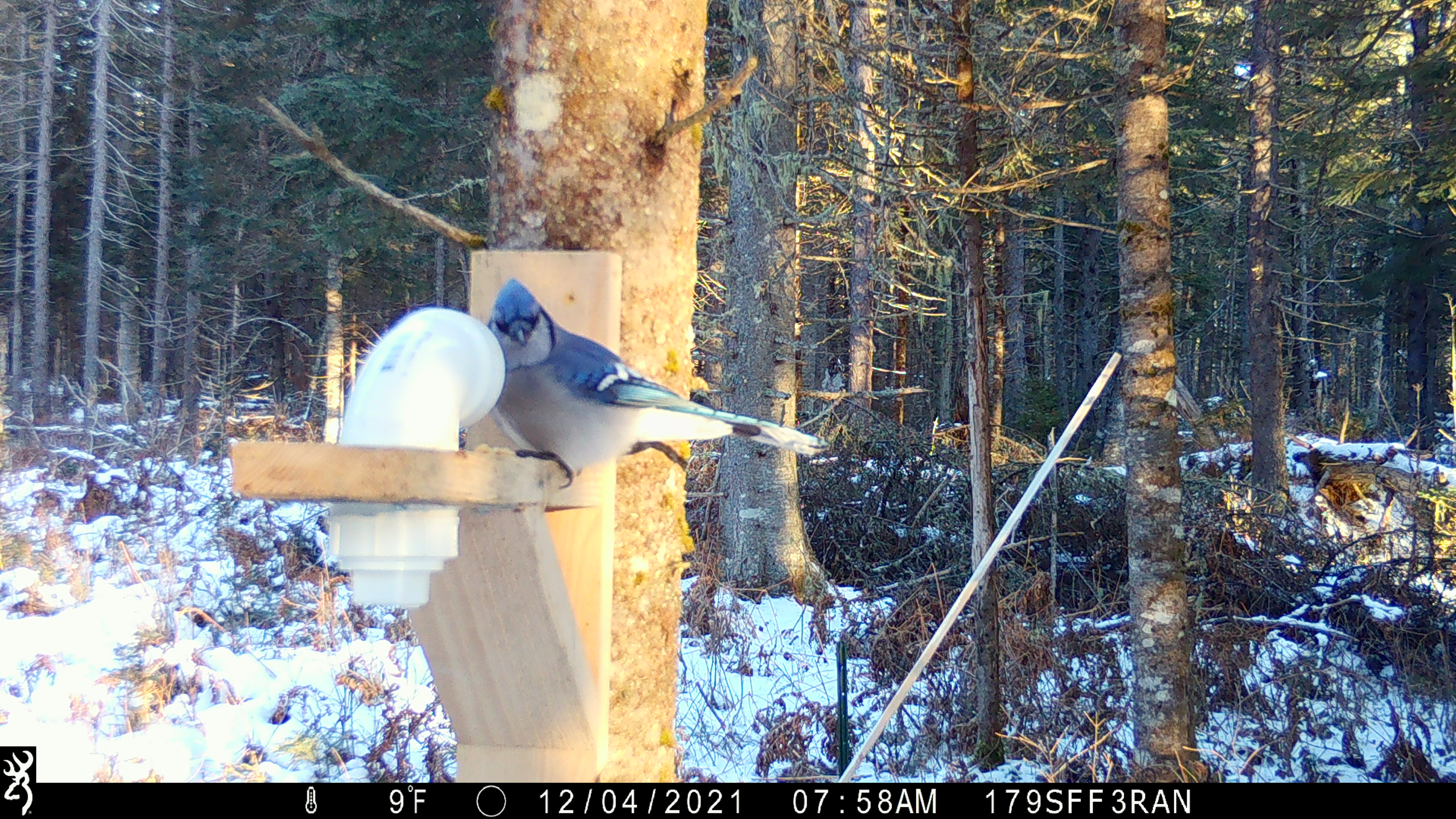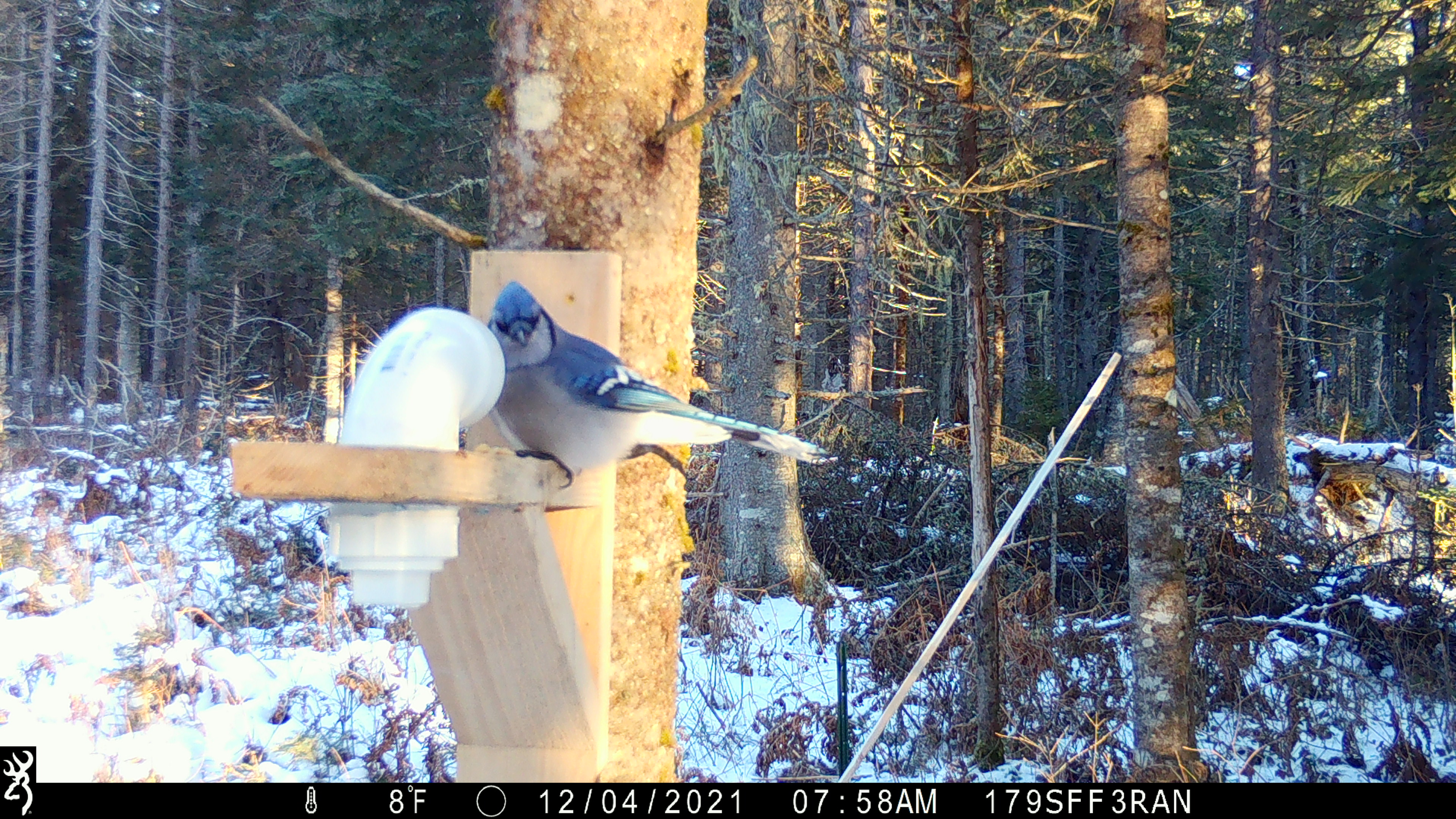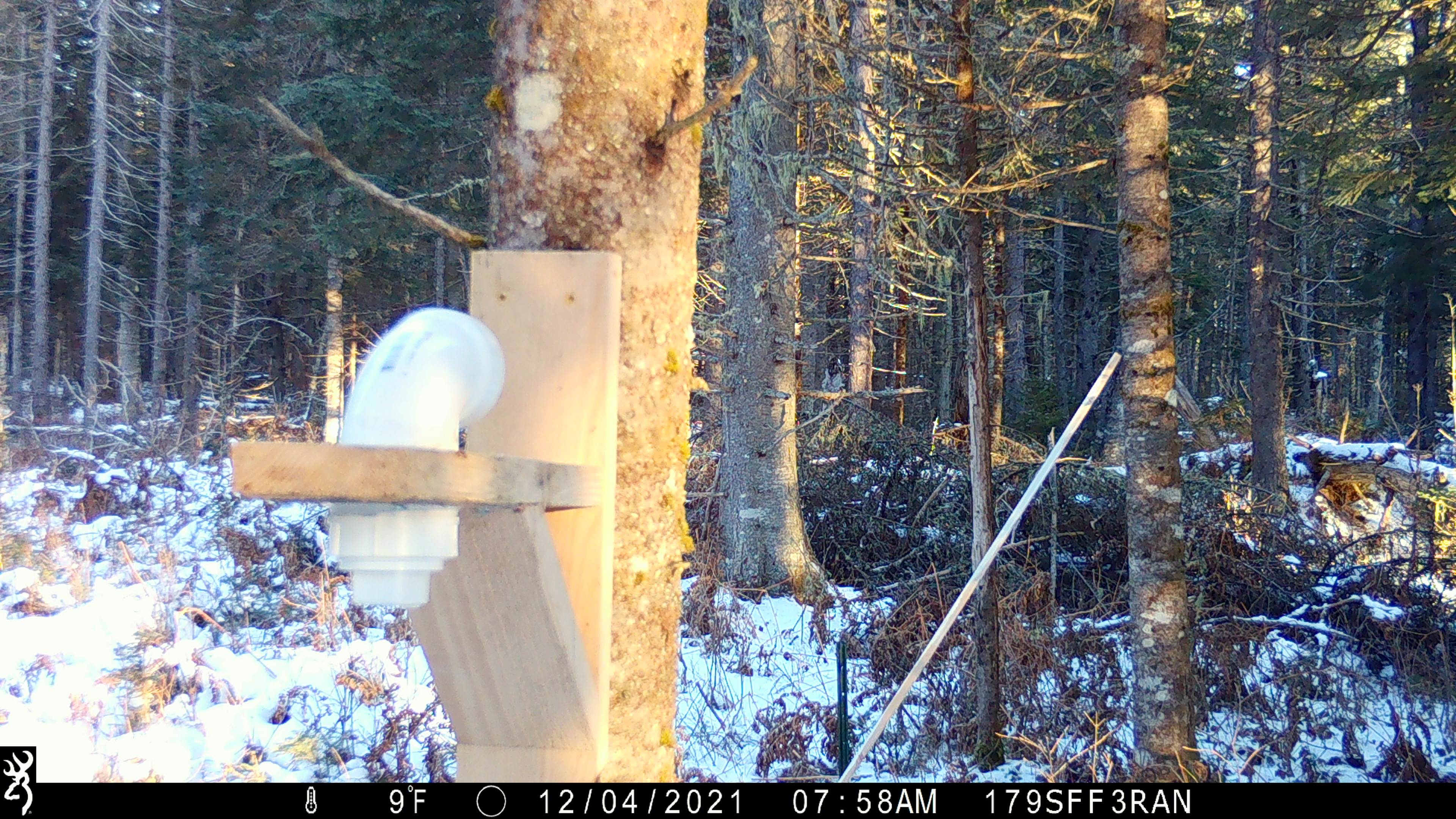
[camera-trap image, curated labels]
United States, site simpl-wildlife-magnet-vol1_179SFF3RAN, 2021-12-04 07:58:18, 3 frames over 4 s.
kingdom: Animalia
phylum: Chordata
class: Aves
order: Passeriformes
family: Corvidae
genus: Cyanocitta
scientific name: Cyanocitta cristata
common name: blue jay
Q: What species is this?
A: Blue jay (Cyanocitta cristata).